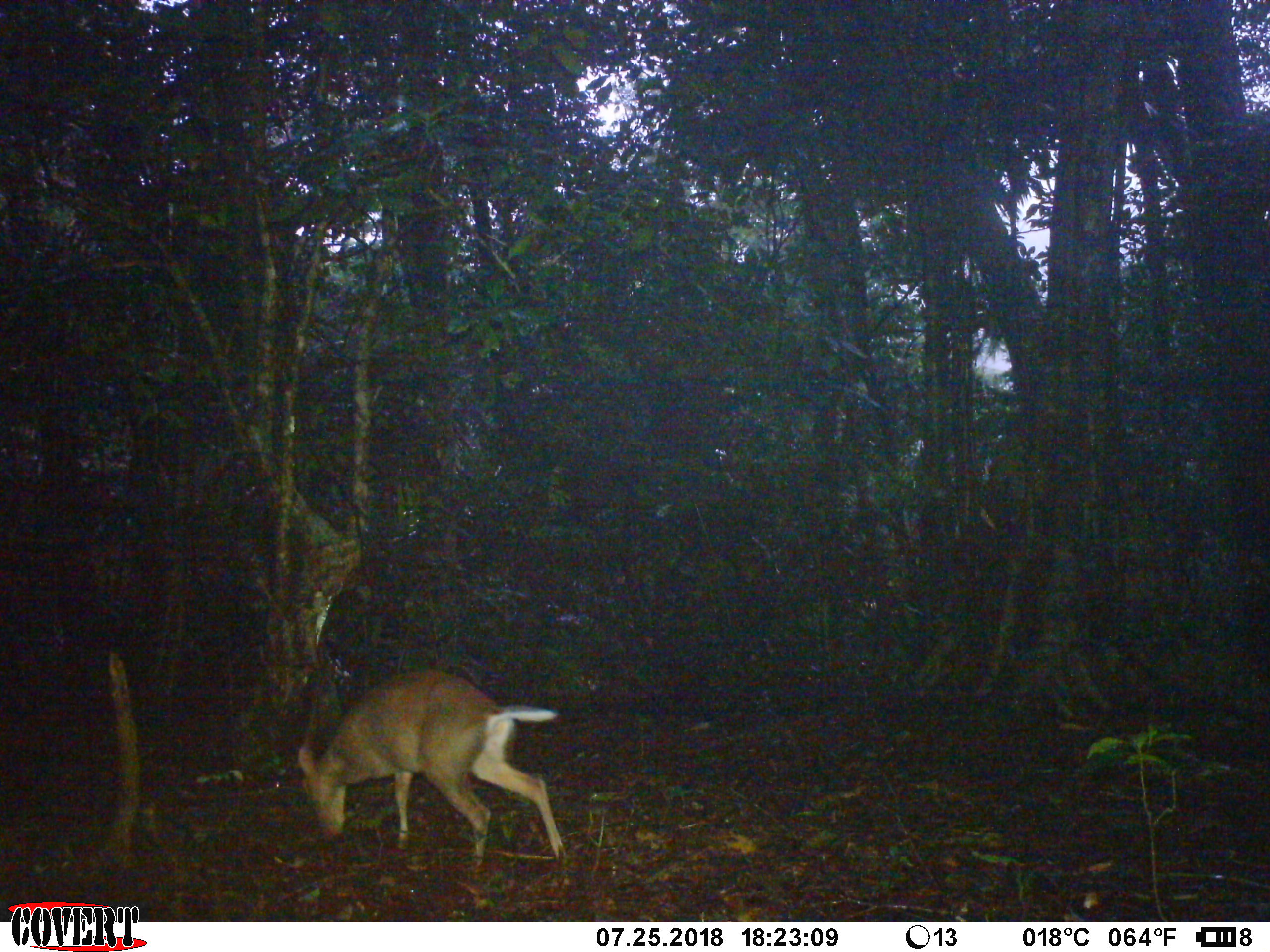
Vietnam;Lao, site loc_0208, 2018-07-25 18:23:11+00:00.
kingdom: Animalia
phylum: Chordata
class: Mammalia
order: Artiodactyla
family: Cervidae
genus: Muntiacus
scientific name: Muntiacus rooseveltorum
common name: roosevelt's muntjac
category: roosevelts muntjac group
Roosevelts muntjac group (roosevelt's muntjac) (Muntiacus rooseveltorum). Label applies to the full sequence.